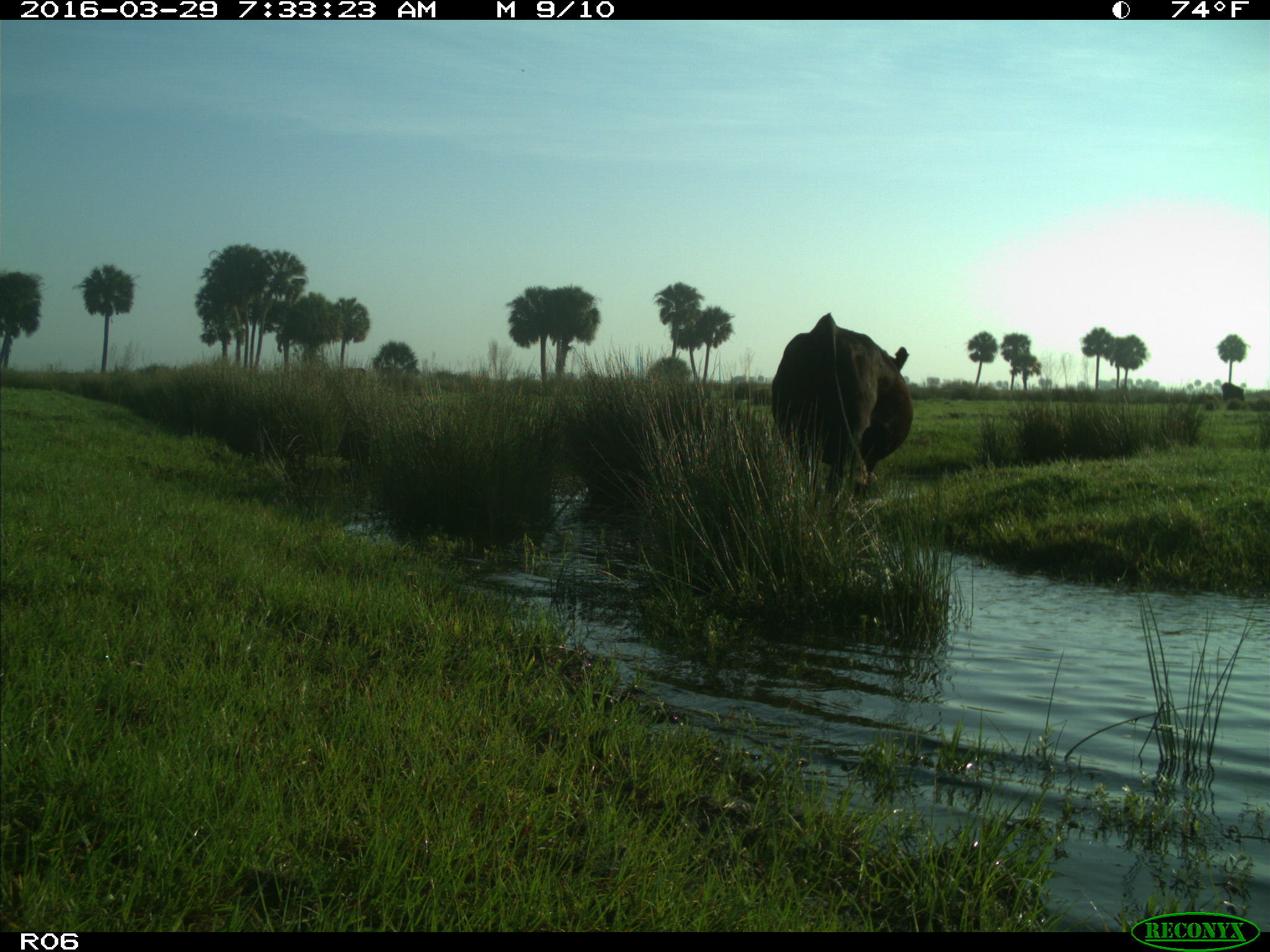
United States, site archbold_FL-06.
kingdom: Animalia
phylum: Chordata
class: Mammalia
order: Artiodactyla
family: Bovidae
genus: Bos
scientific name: Bos taurus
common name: domestic cow